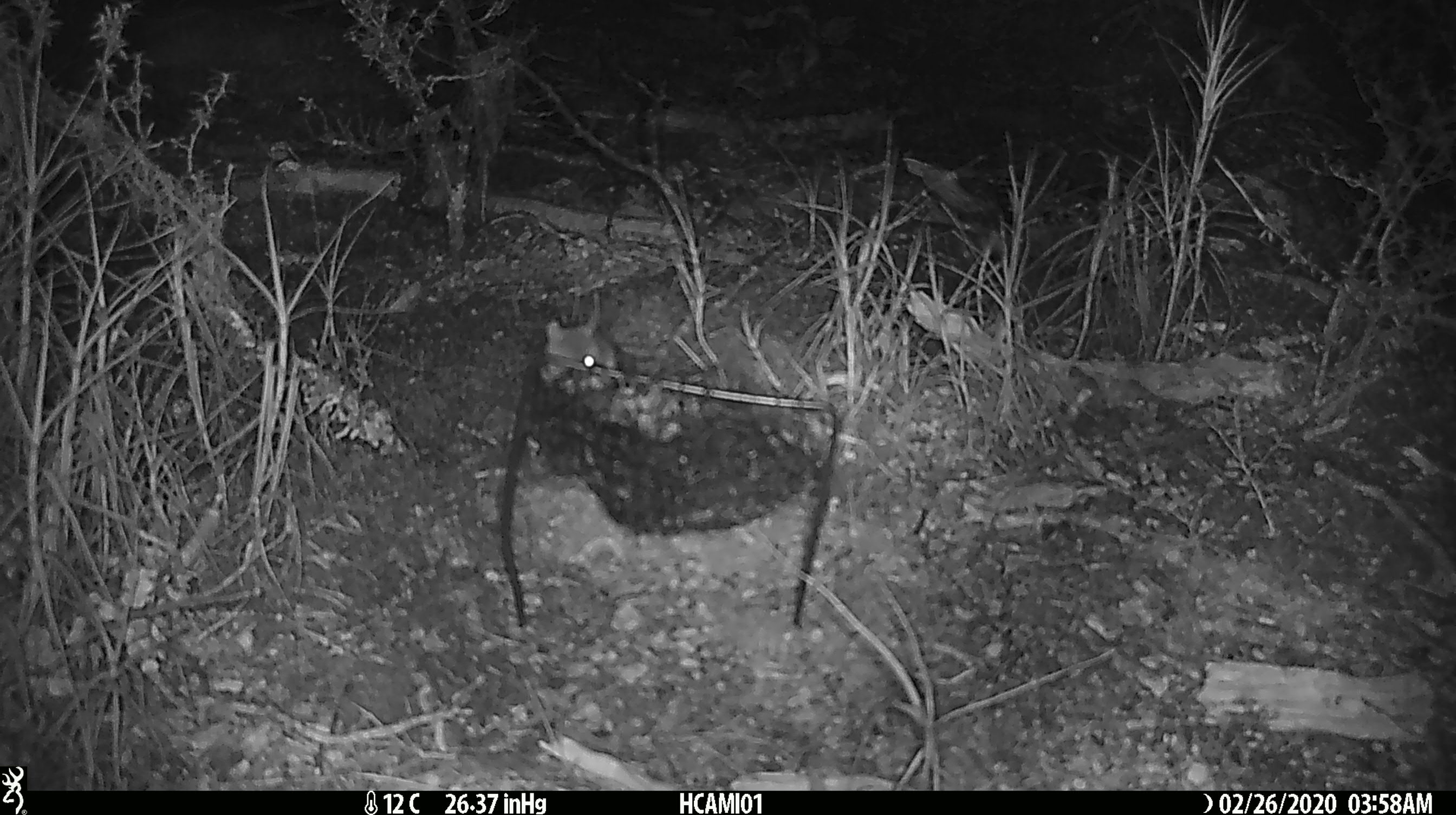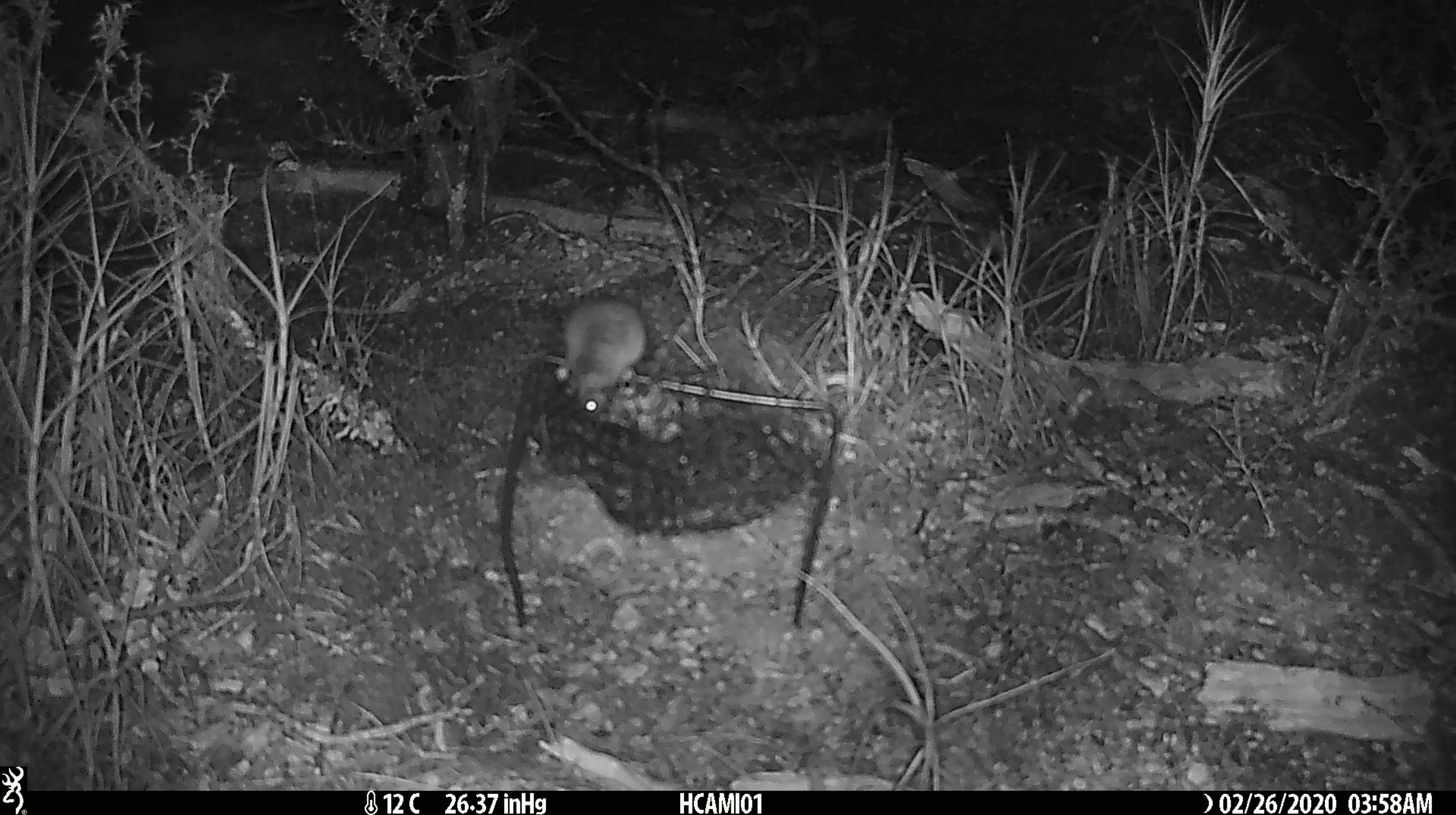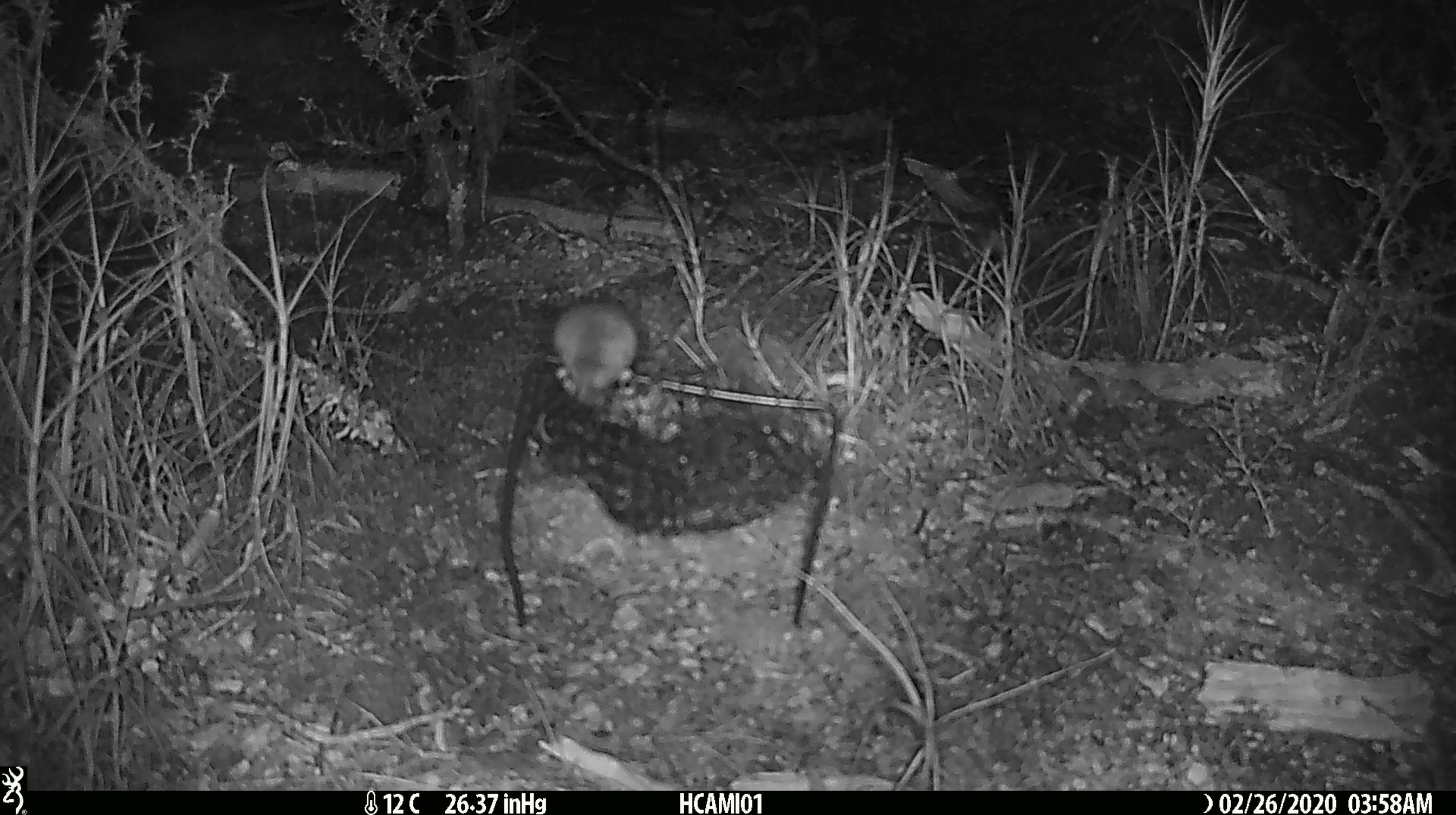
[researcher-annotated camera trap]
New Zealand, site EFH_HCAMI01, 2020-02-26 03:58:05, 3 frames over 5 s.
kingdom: Animalia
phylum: Chordata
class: Mammalia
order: Rodentia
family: Muridae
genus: Mus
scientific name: Mus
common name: mouse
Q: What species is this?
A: Mouse (Mus).